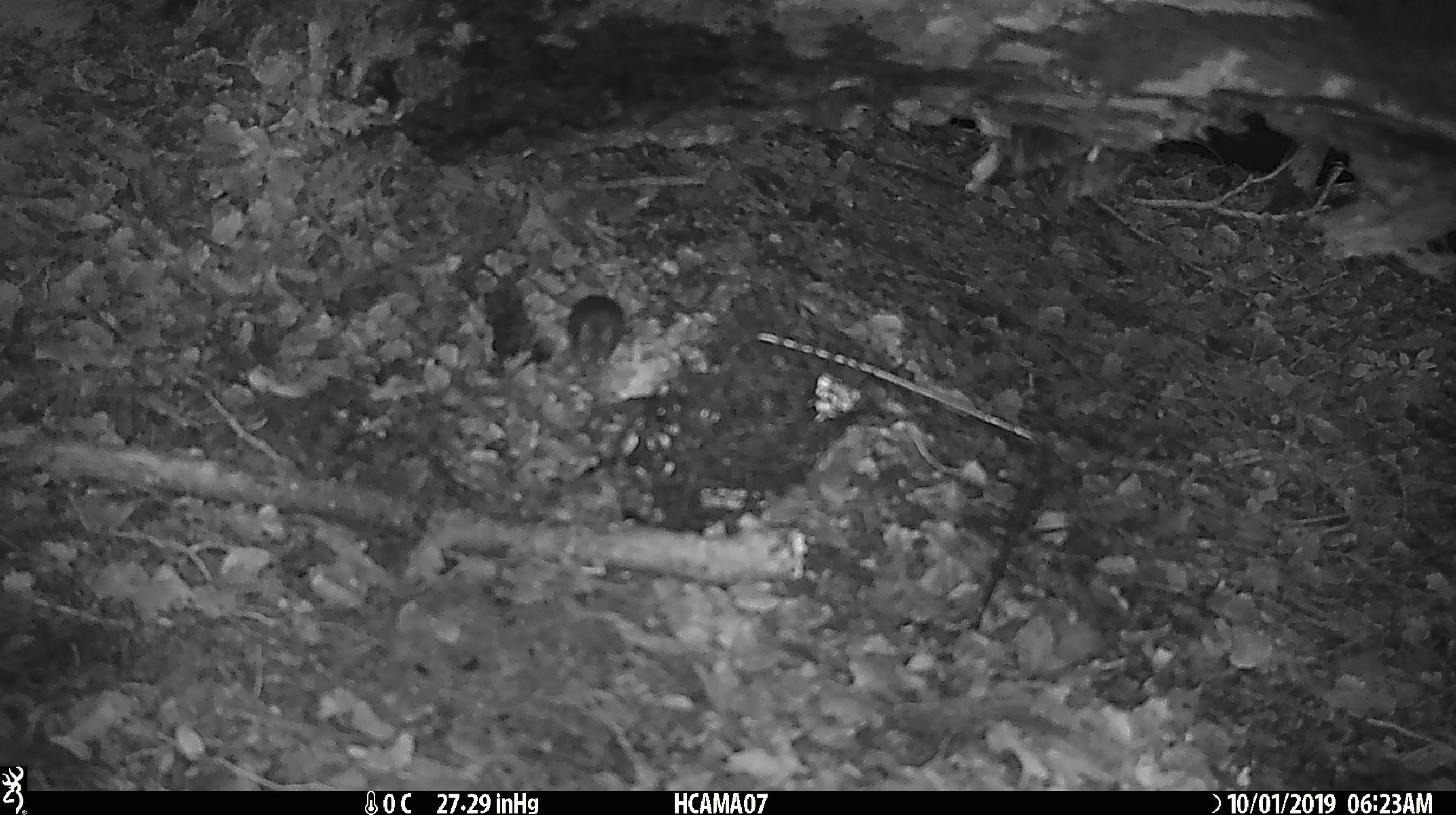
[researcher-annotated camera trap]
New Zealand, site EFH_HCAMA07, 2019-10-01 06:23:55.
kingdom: Animalia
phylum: Chordata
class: Mammalia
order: Rodentia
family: Muridae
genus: Mus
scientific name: Mus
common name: mouse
Mouse (Mus).